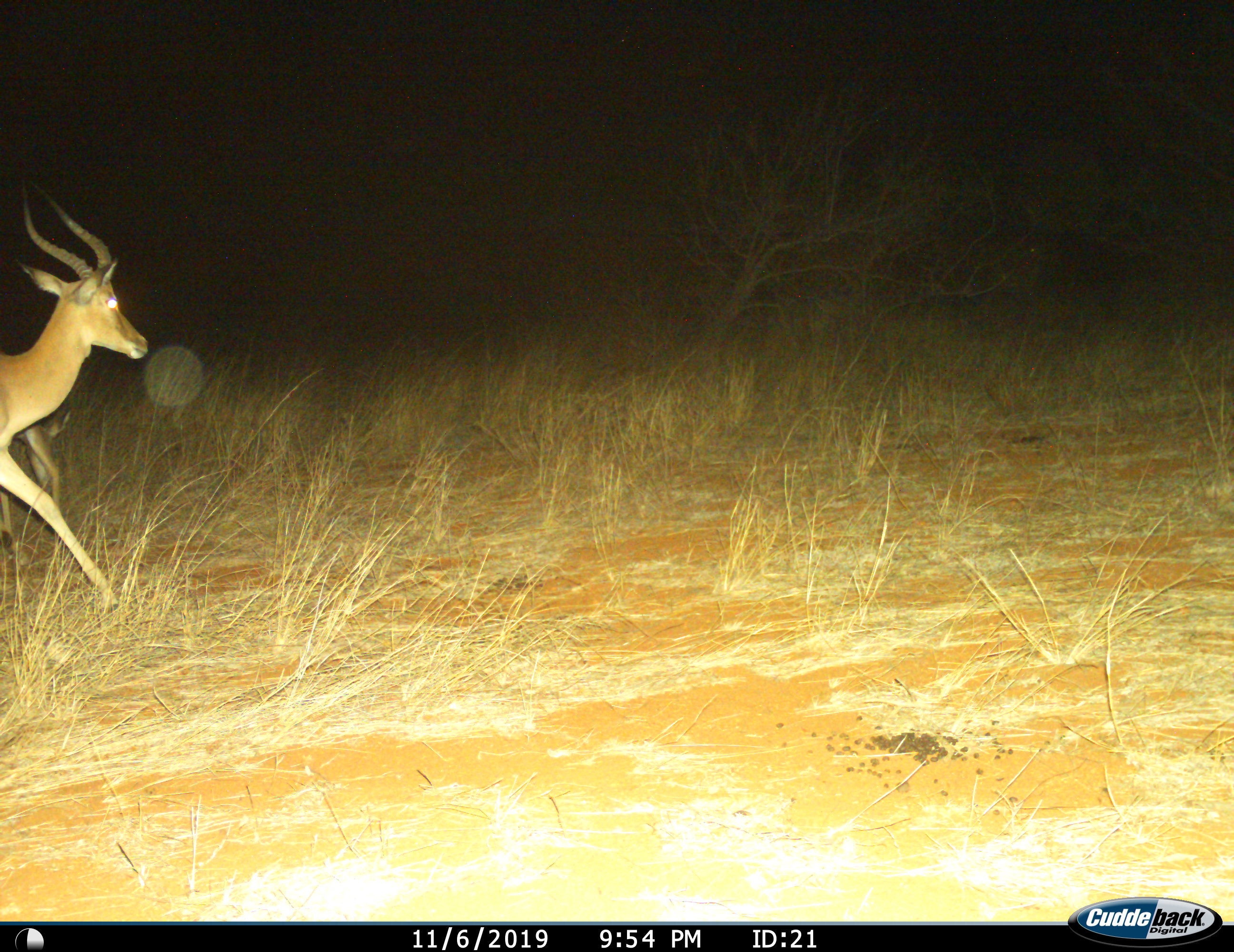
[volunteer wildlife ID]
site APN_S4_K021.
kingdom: Animalia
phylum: Chordata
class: Mammalia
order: Artiodactyla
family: Bovidae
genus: Aepyceros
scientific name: Aepyceros melampus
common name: impala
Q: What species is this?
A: Impala (Aepyceros melampus).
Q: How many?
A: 2.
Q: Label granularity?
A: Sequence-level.